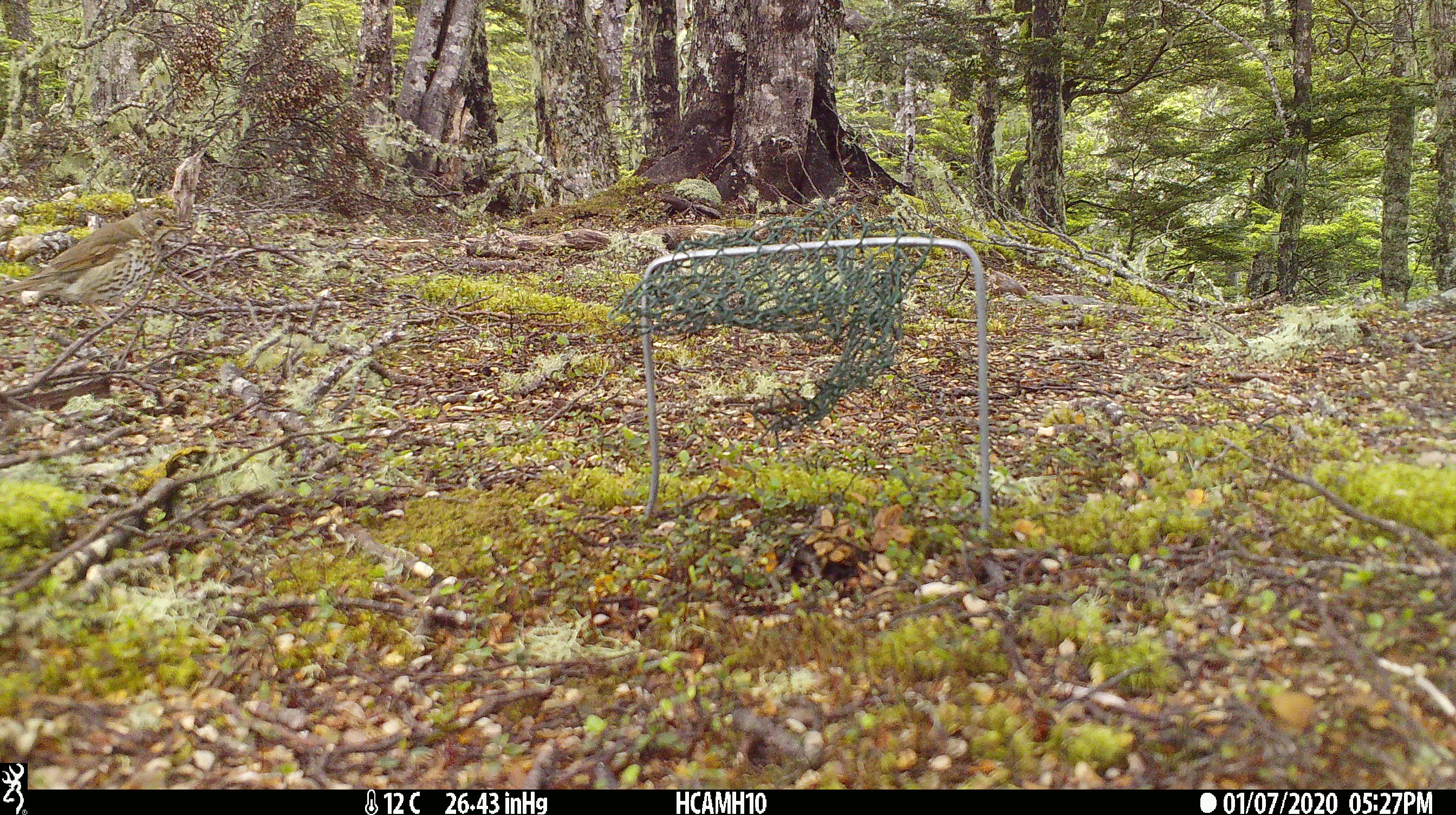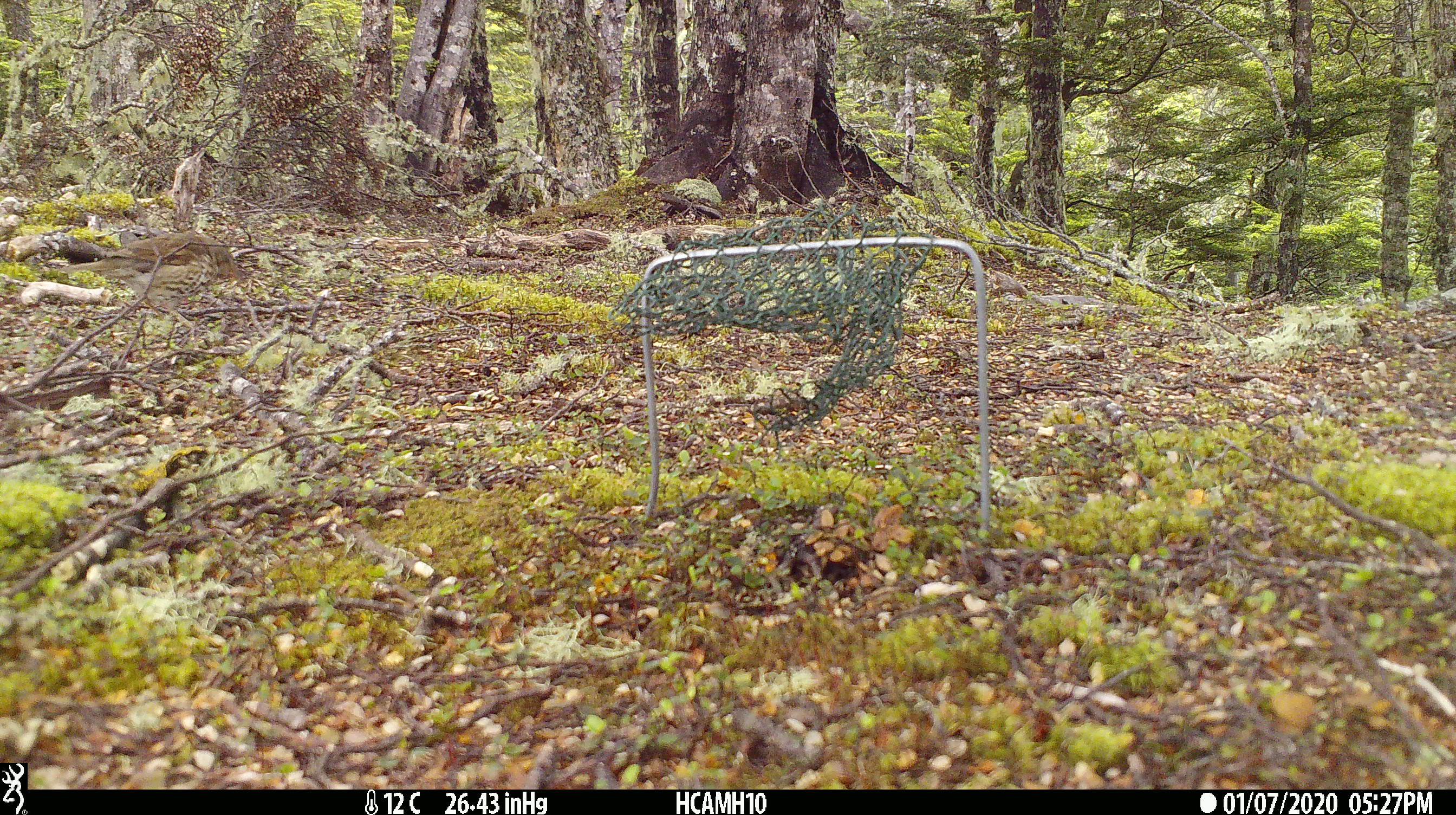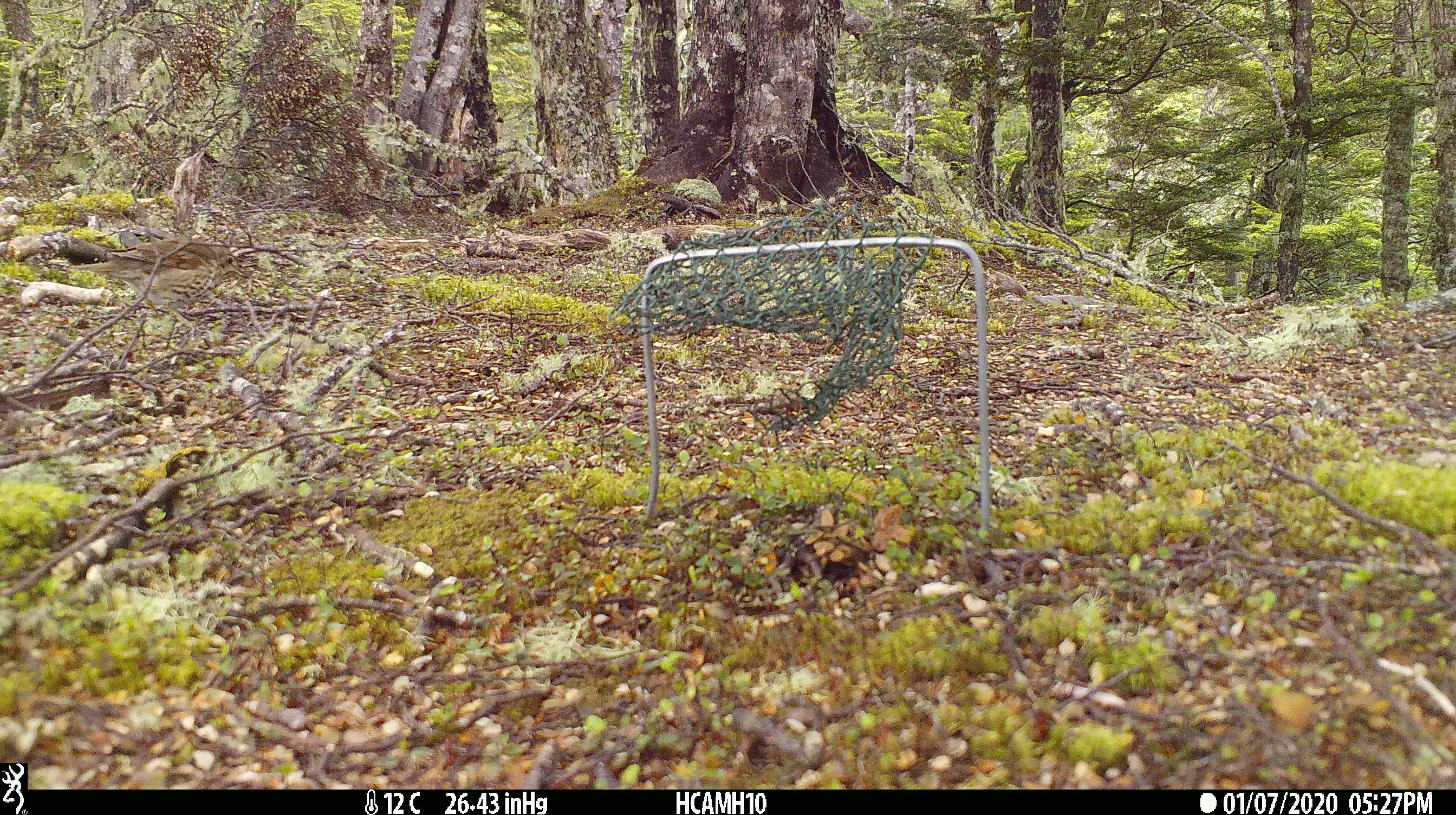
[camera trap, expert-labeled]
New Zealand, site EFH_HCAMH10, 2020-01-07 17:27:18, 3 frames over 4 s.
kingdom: Animalia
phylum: Chordata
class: Aves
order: Passeriformes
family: Turdidae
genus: Turdus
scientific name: Turdus philomelos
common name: song thrush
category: thrush